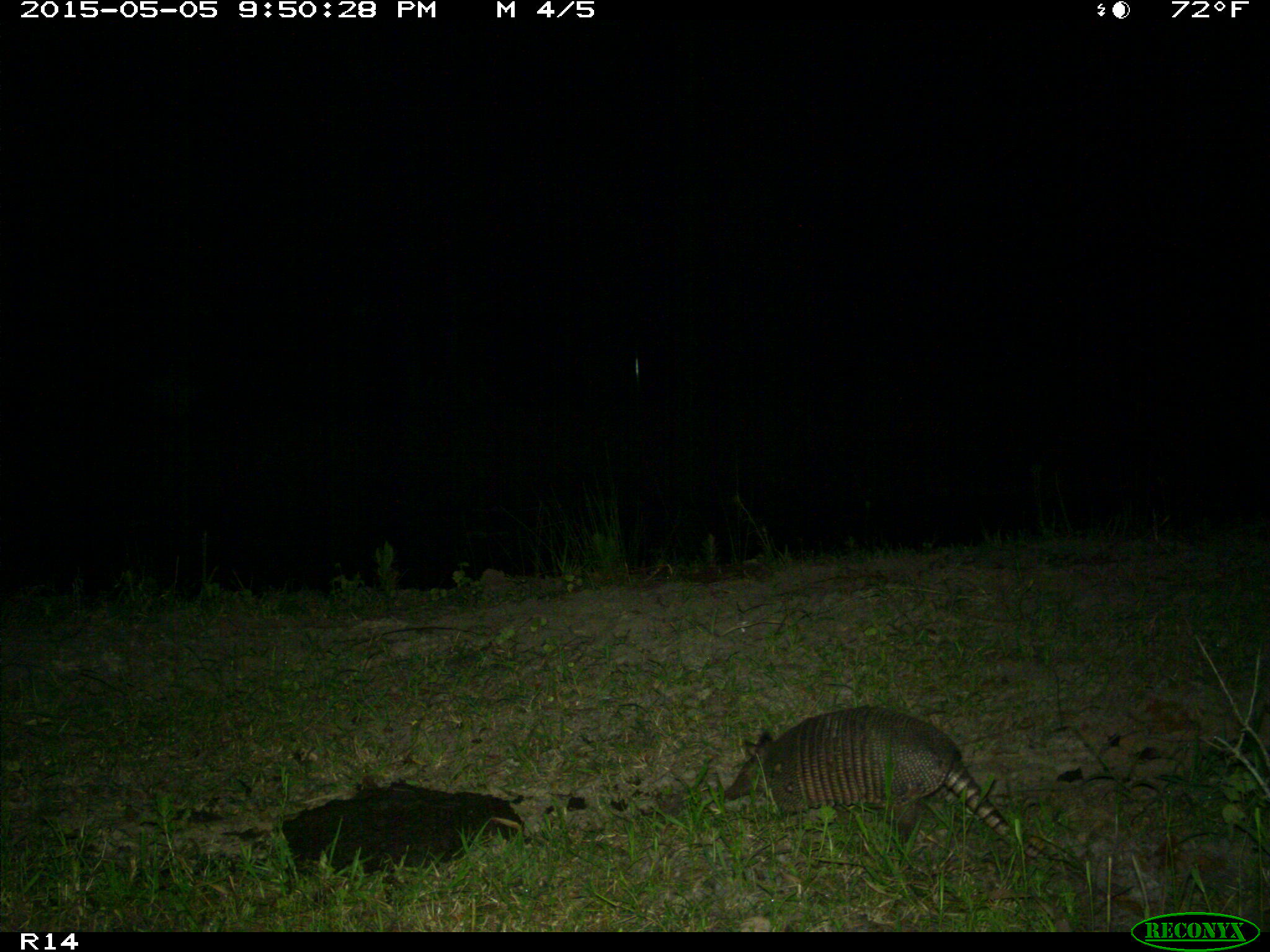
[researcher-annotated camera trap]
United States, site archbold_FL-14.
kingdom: Animalia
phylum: Chordata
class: Mammalia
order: Cingulata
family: Dasypodidae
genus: Dasypus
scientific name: Dasypus novemcinctus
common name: nine-banded armadillo